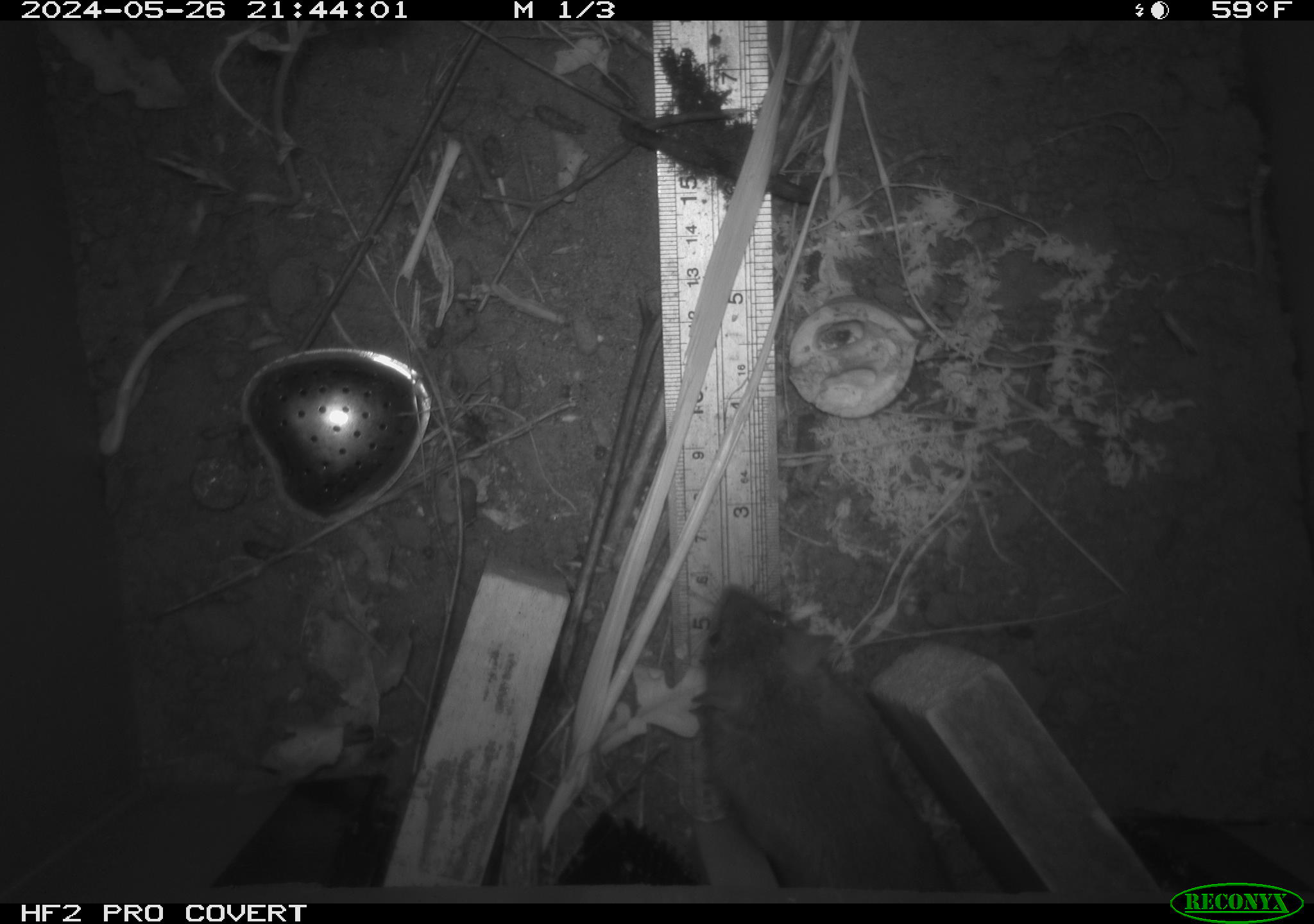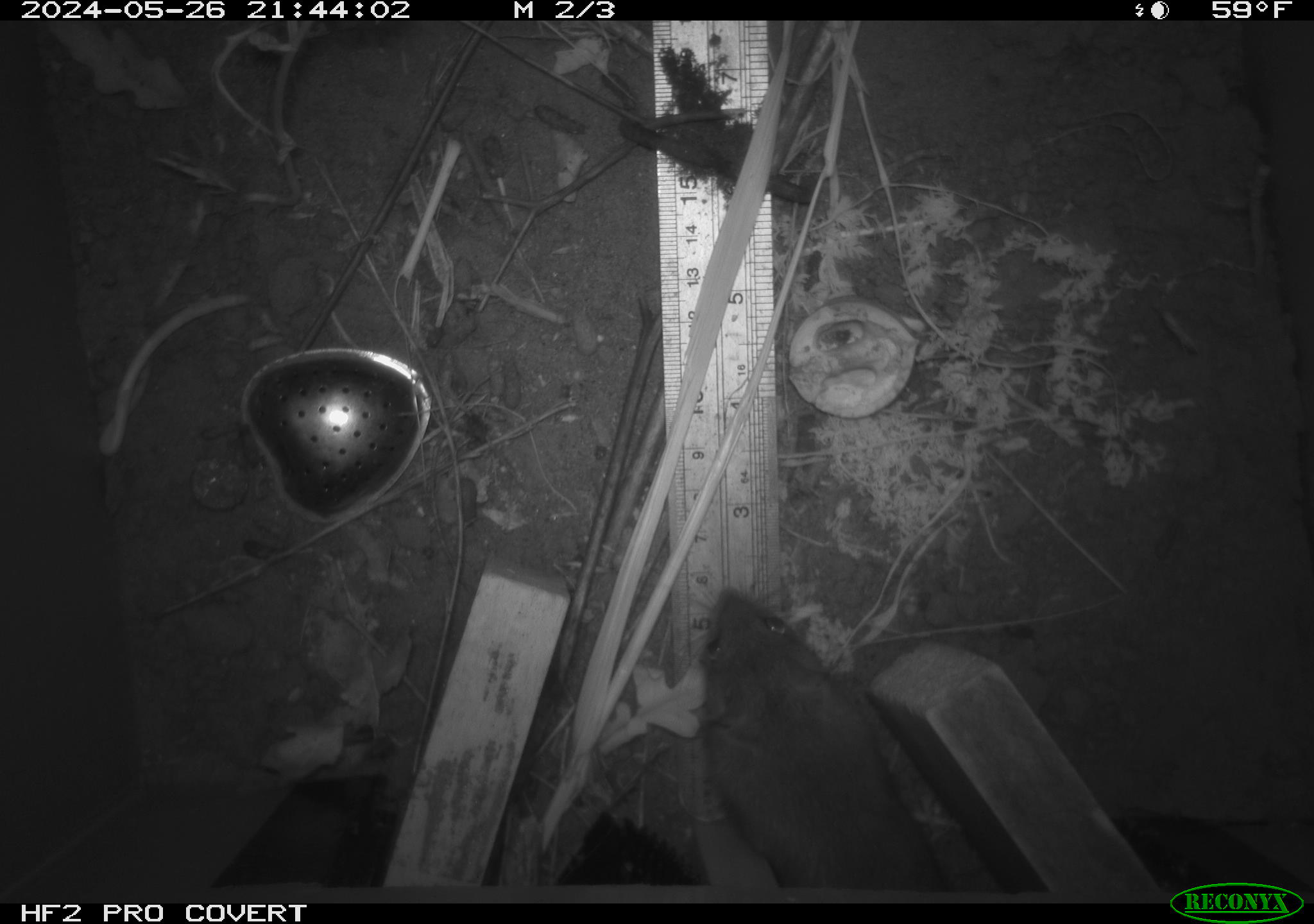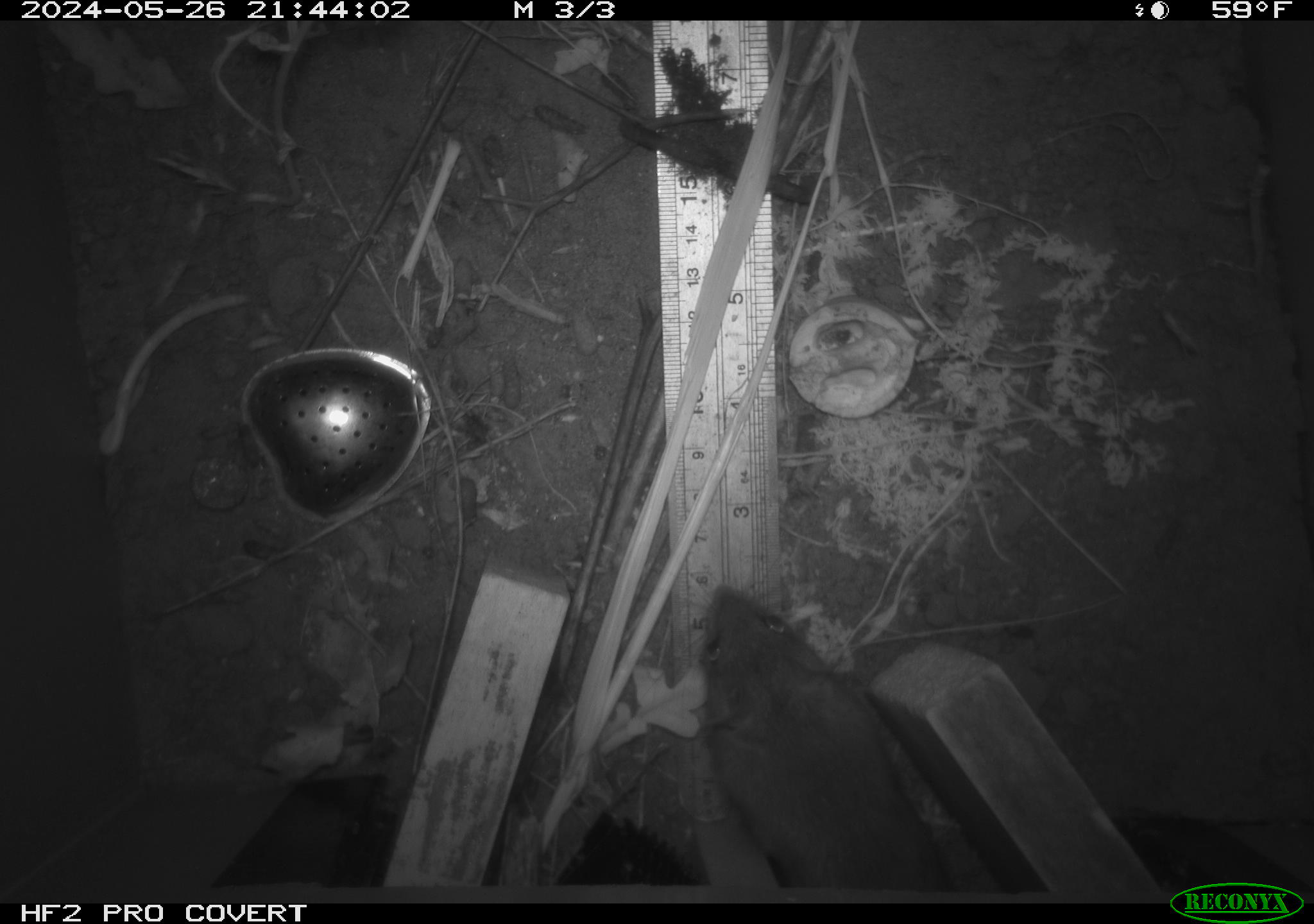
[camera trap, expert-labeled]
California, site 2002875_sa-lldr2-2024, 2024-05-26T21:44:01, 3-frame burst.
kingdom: Animalia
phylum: Chordata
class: Mammalia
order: Rodentia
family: Muridae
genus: Rattus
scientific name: Rattus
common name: rat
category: rattus species